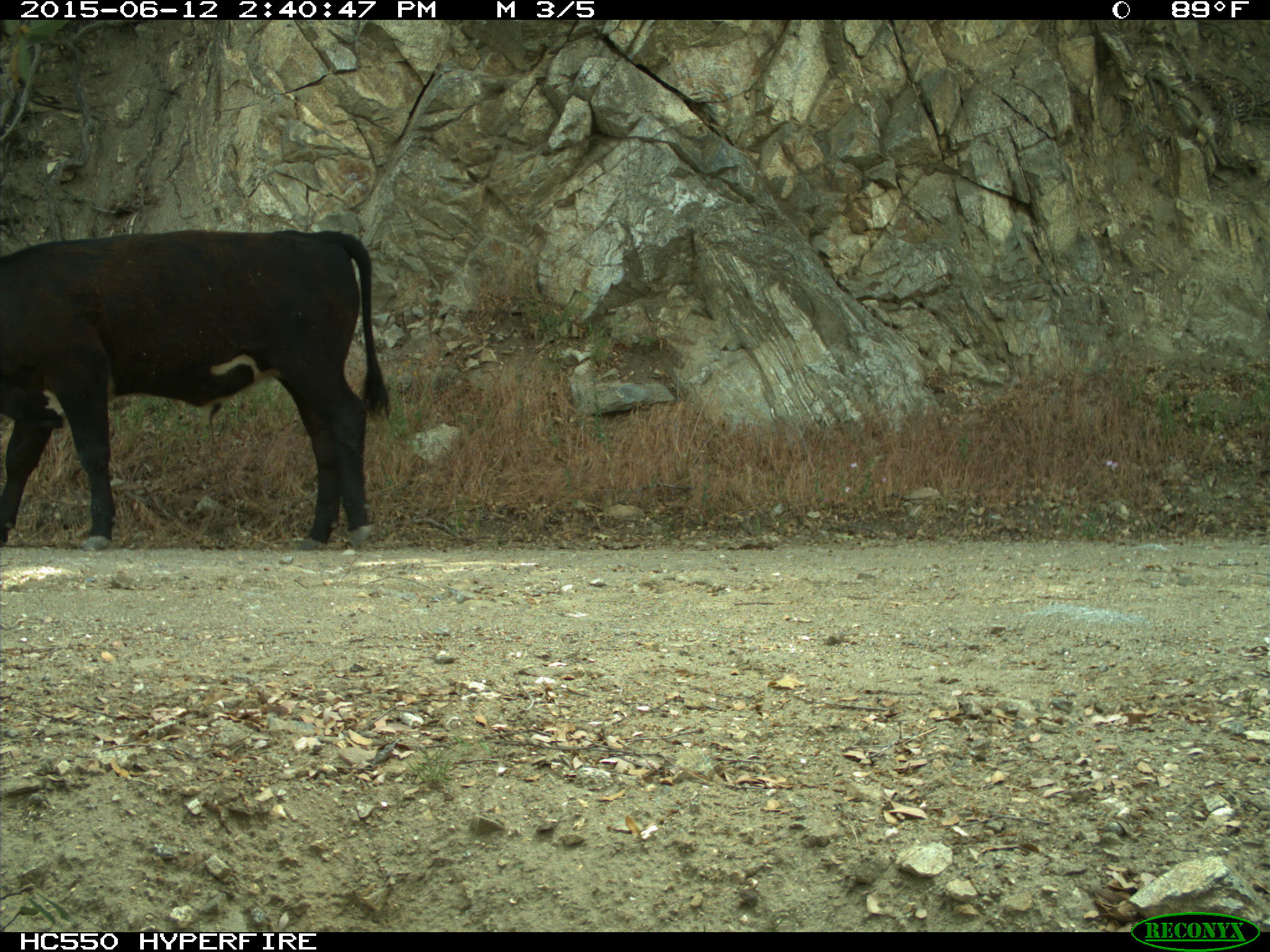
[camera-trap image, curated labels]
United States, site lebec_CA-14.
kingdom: Animalia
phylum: Chordata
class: Mammalia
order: Artiodactyla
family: Bovidae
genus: Bos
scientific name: Bos taurus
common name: domestic cow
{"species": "Bos taurus (domestic cow)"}